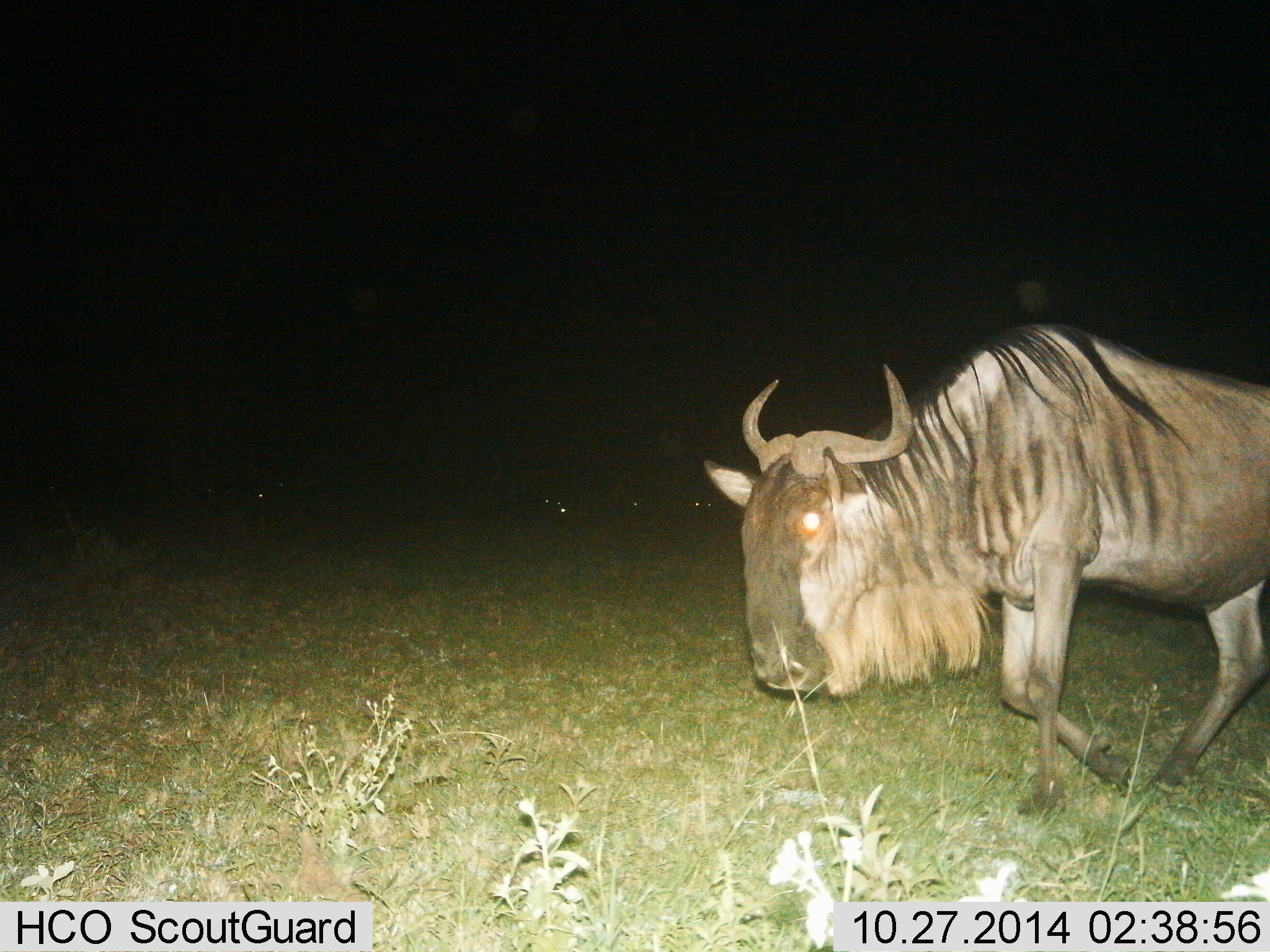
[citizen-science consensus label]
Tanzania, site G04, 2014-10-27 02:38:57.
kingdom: Animalia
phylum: Chordata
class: Mammalia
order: Artiodactyla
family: Bovidae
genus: Connochaetes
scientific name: Connochaetes taurinus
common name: blue wildebeest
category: wildebeest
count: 1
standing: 30%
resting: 10%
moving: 80%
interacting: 0%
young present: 0%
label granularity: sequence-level